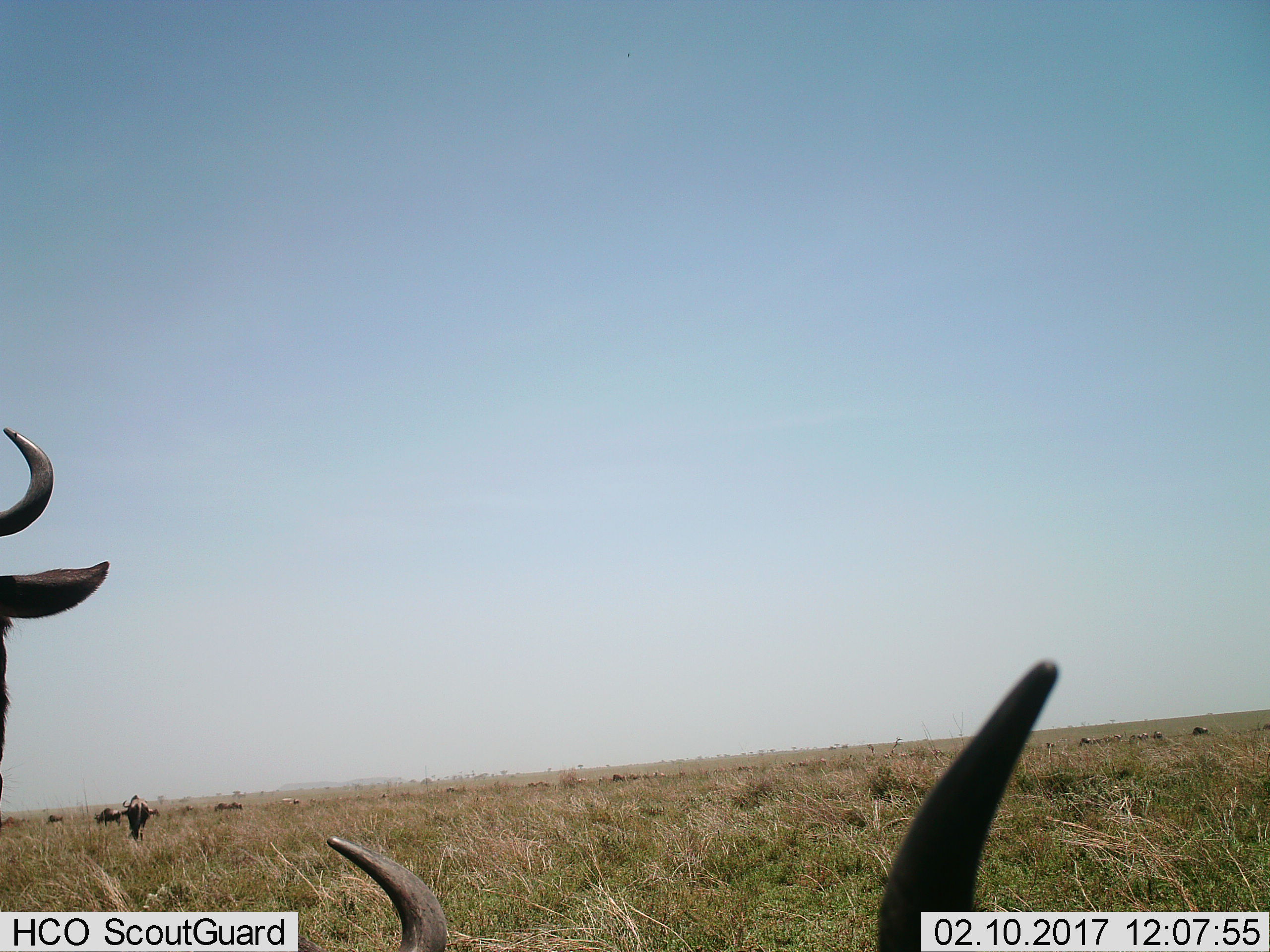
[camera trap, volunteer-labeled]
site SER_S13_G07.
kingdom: Animalia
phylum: Chordata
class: Mammalia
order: Artiodactyla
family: Bovidae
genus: Connochaetes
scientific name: Connochaetes taurinus taurinus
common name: blue wildebeest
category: wildebeestblue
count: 3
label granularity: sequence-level